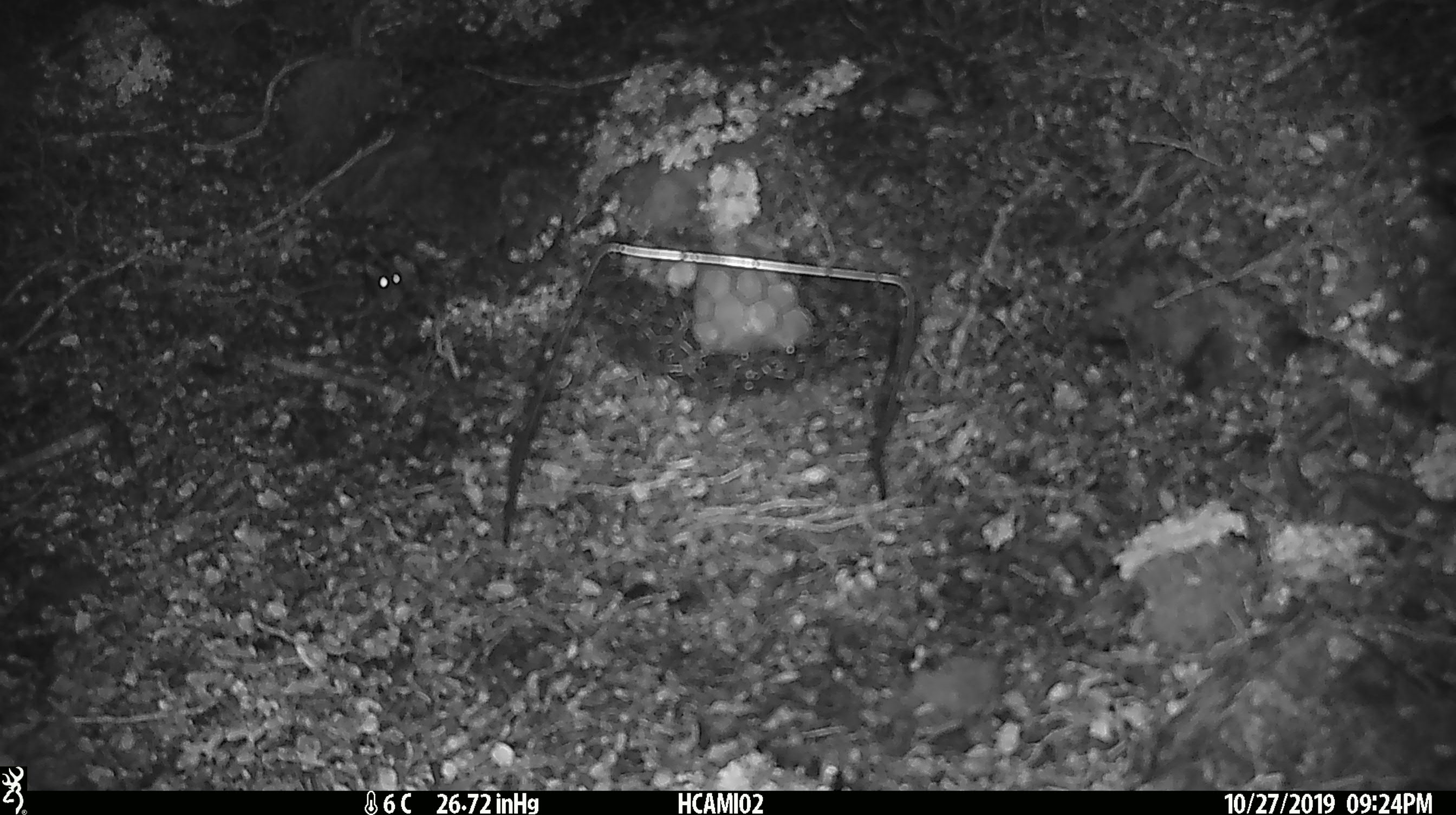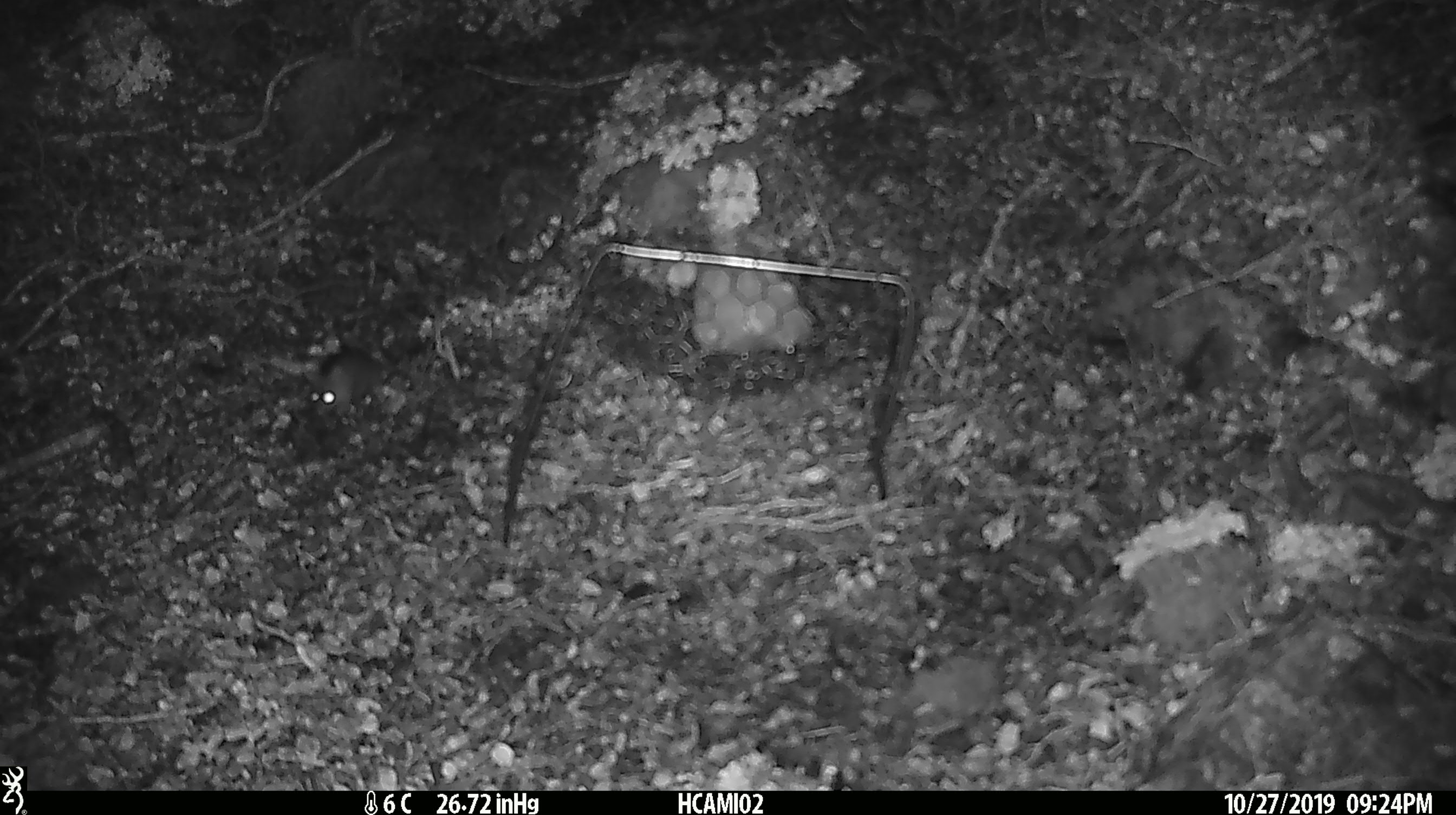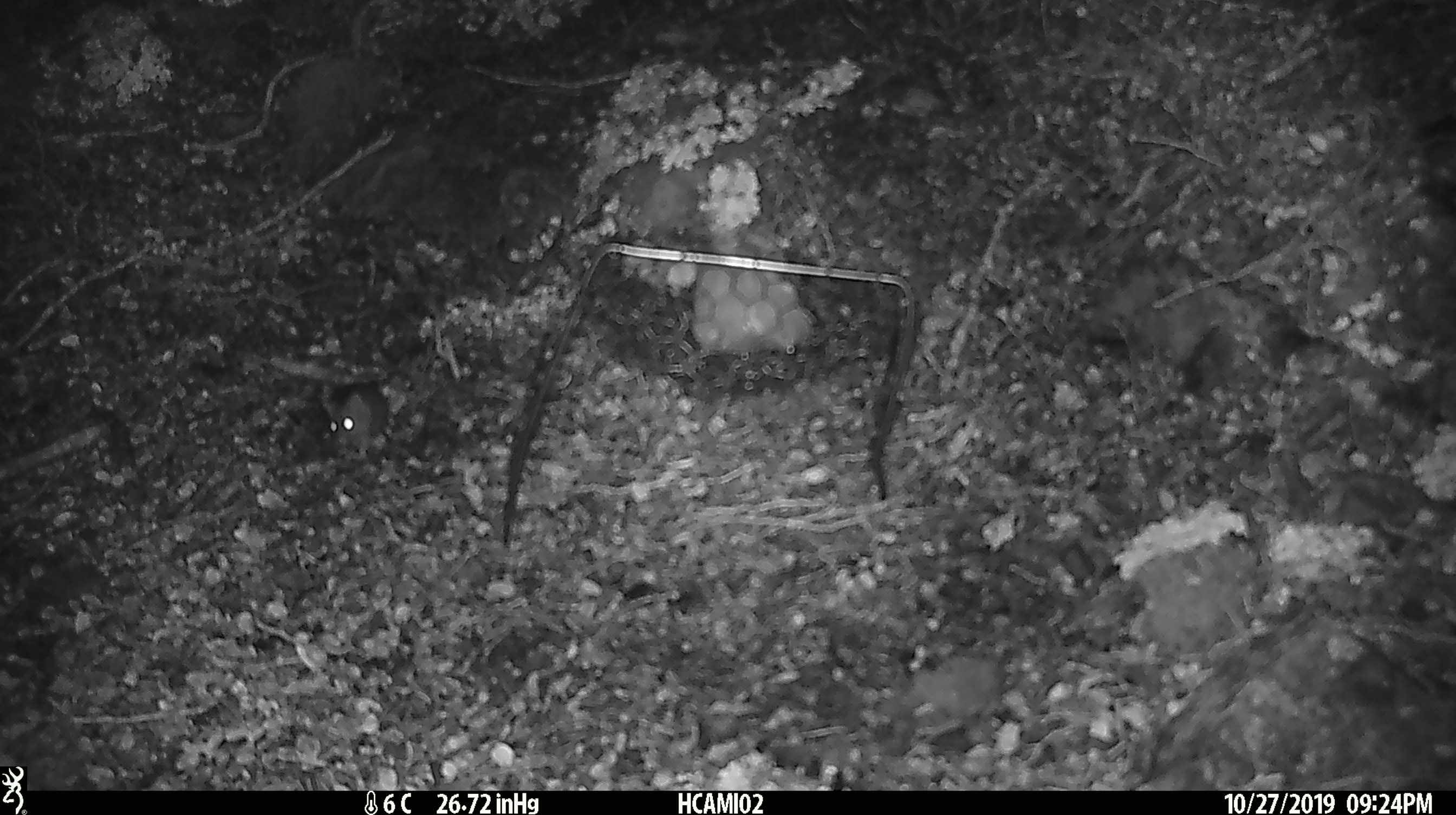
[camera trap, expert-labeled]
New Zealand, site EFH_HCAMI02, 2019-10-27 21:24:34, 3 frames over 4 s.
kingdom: Animalia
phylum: Chordata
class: Mammalia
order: Rodentia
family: Muridae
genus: Mus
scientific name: Mus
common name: mouse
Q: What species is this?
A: Mouse (Mus).